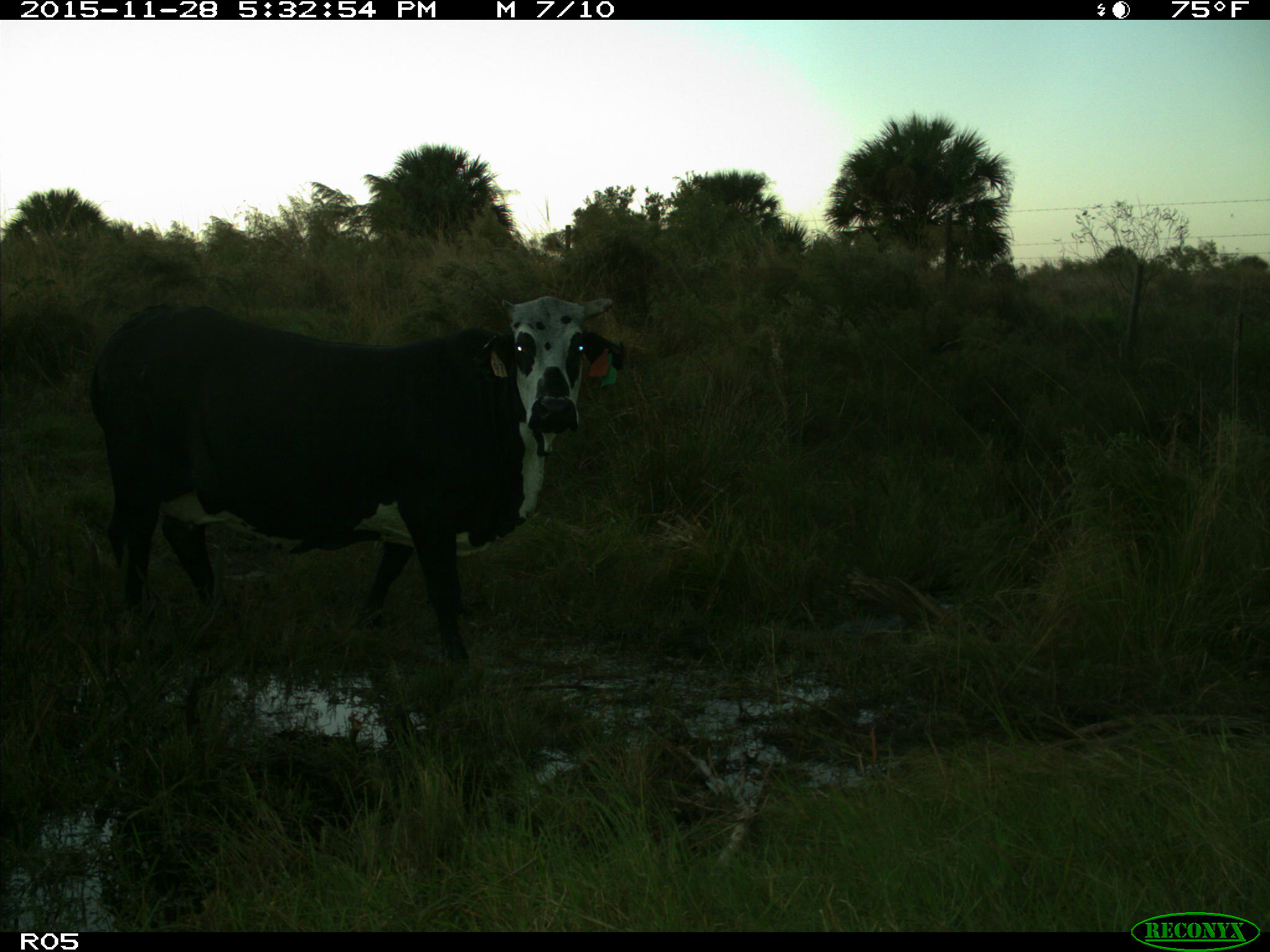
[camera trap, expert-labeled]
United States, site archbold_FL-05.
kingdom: Animalia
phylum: Chordata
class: Mammalia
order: Artiodactyla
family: Bovidae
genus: Bos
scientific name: Bos taurus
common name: domestic cow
Bos taurus (domestic cow).